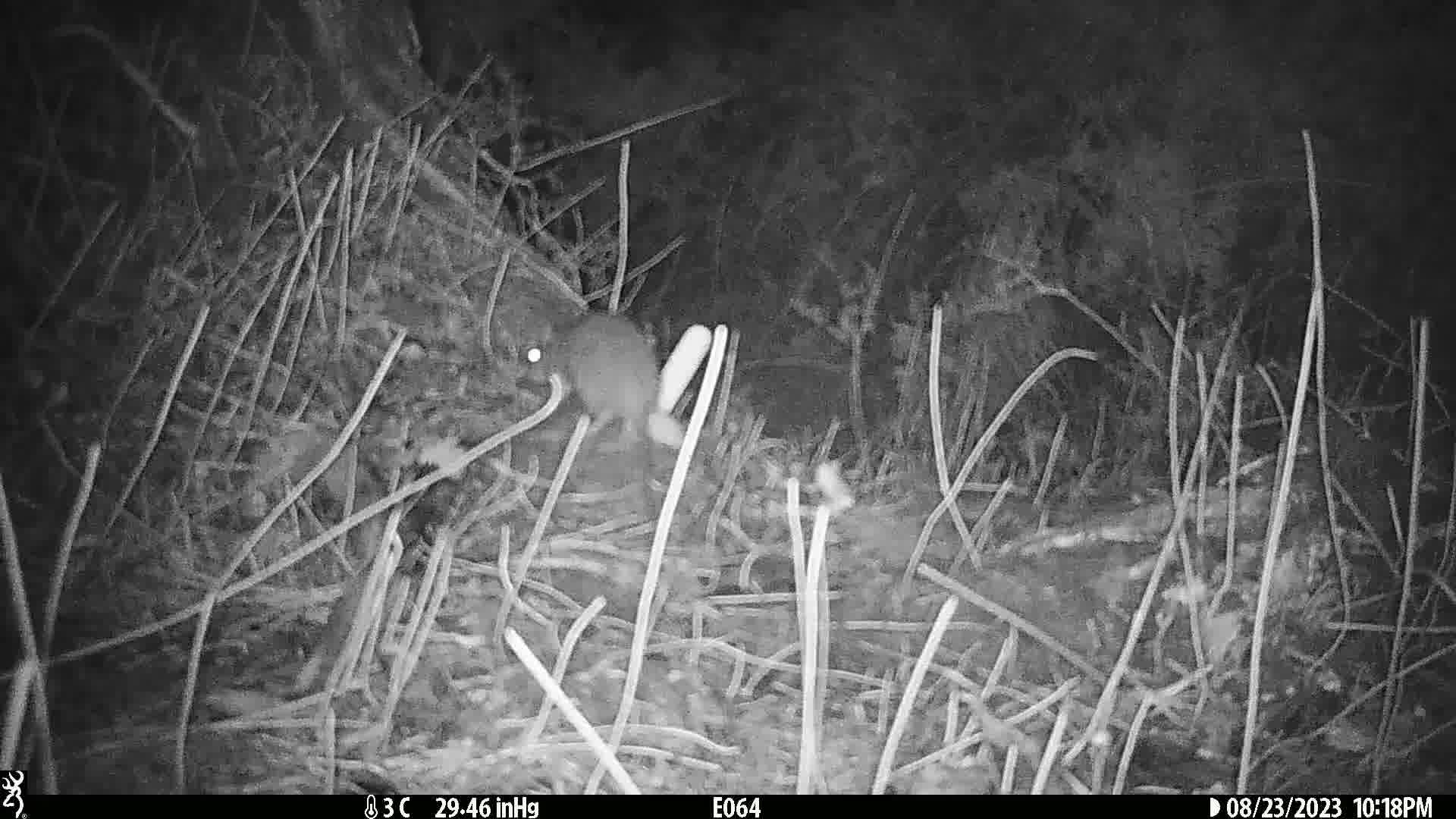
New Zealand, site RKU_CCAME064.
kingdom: Animalia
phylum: Chordata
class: Mammalia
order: Rodentia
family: Muridae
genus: Rattus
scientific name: Rattus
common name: rat